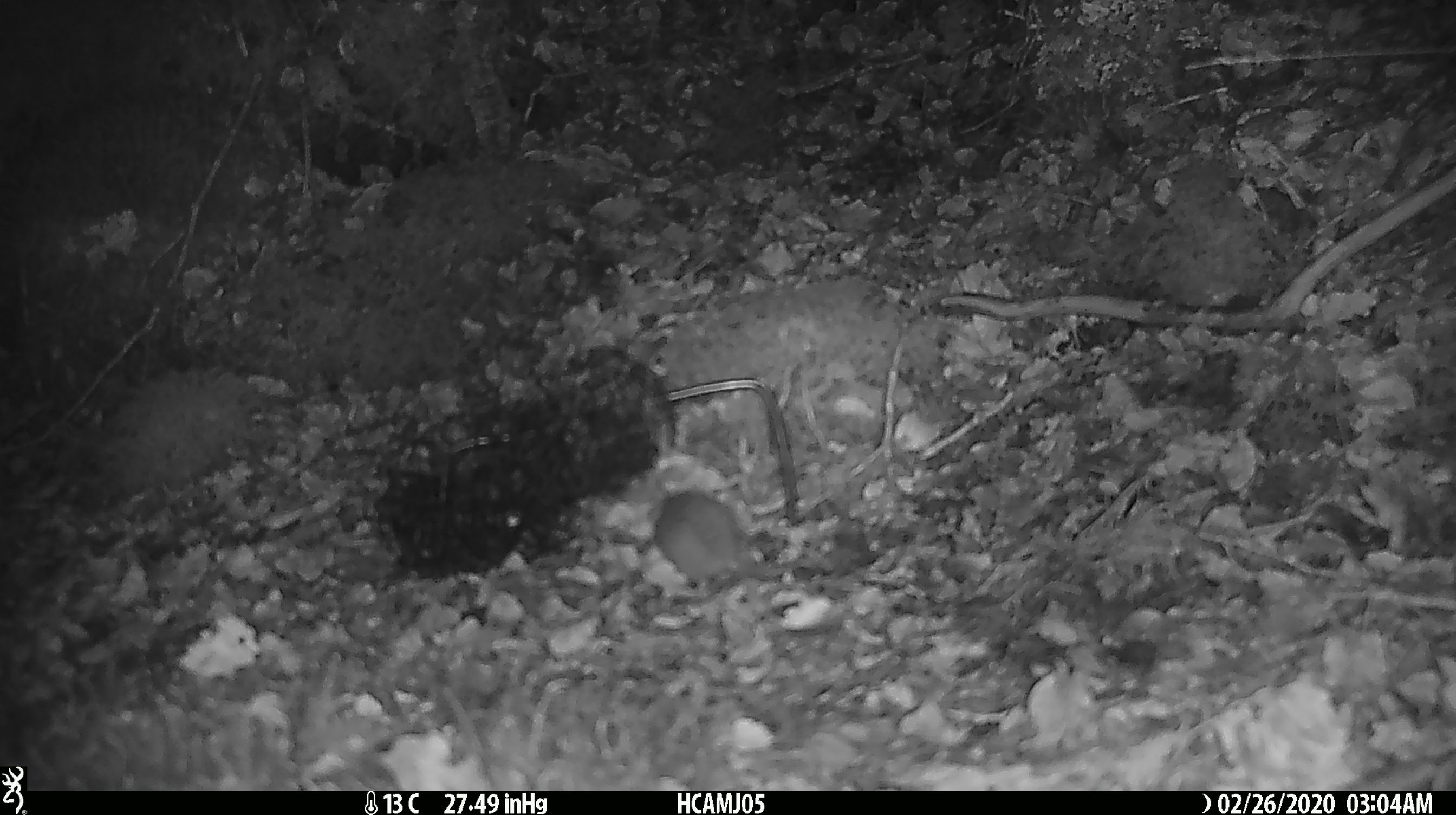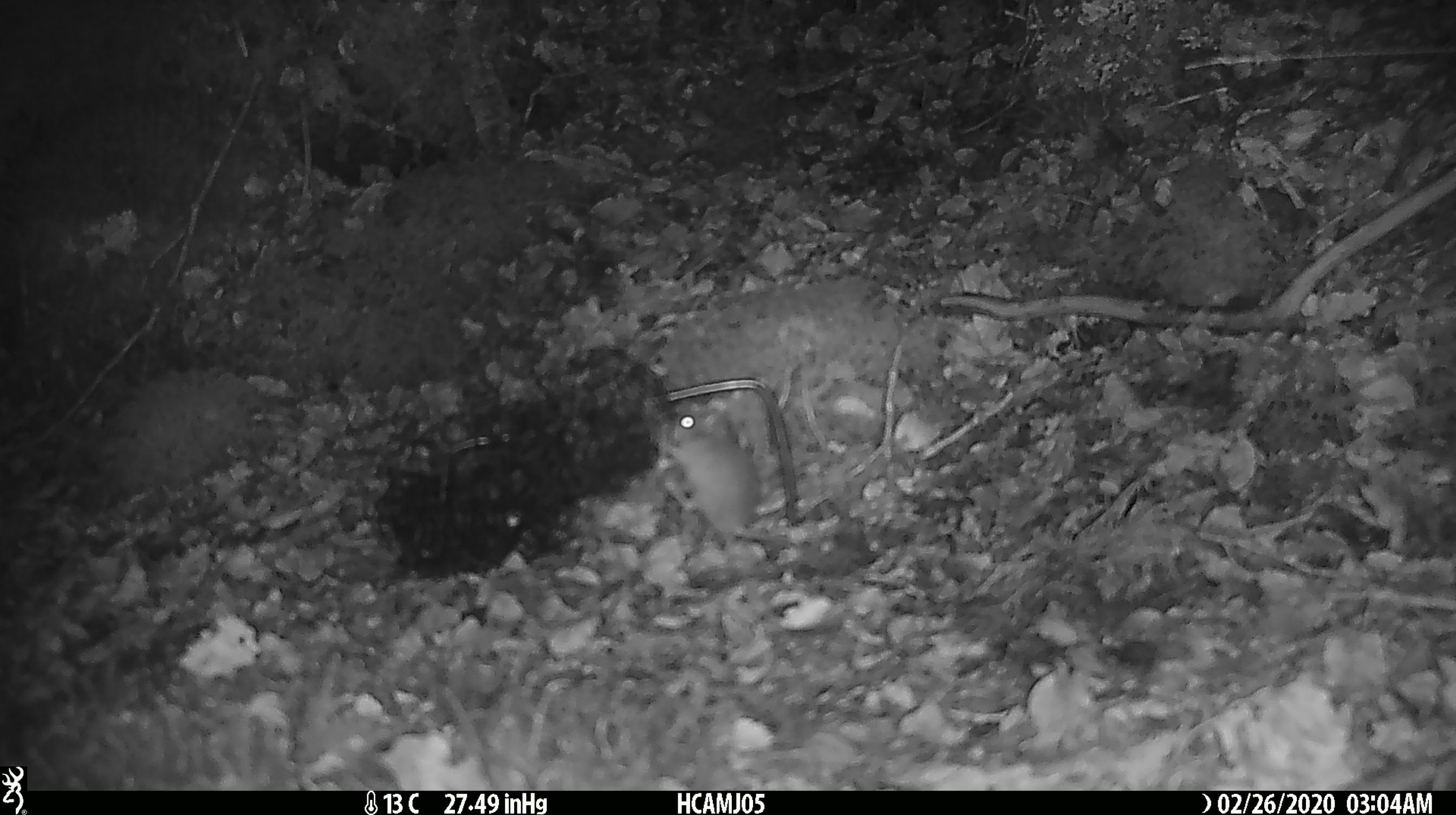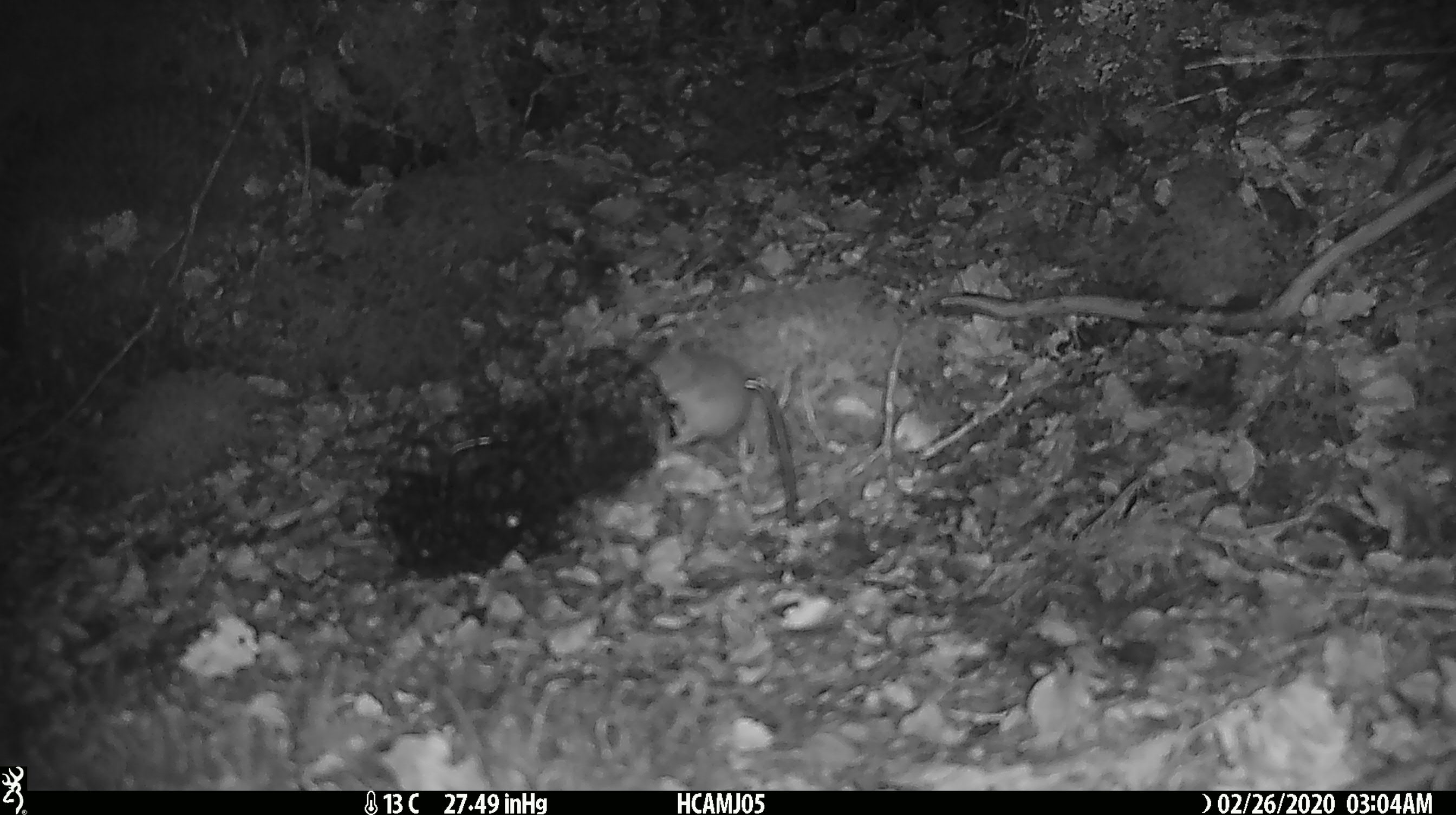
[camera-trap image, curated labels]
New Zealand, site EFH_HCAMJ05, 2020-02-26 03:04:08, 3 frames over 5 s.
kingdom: Animalia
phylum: Chordata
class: Mammalia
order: Rodentia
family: Muridae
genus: Mus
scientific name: Mus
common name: mouse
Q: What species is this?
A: Mouse (Mus).